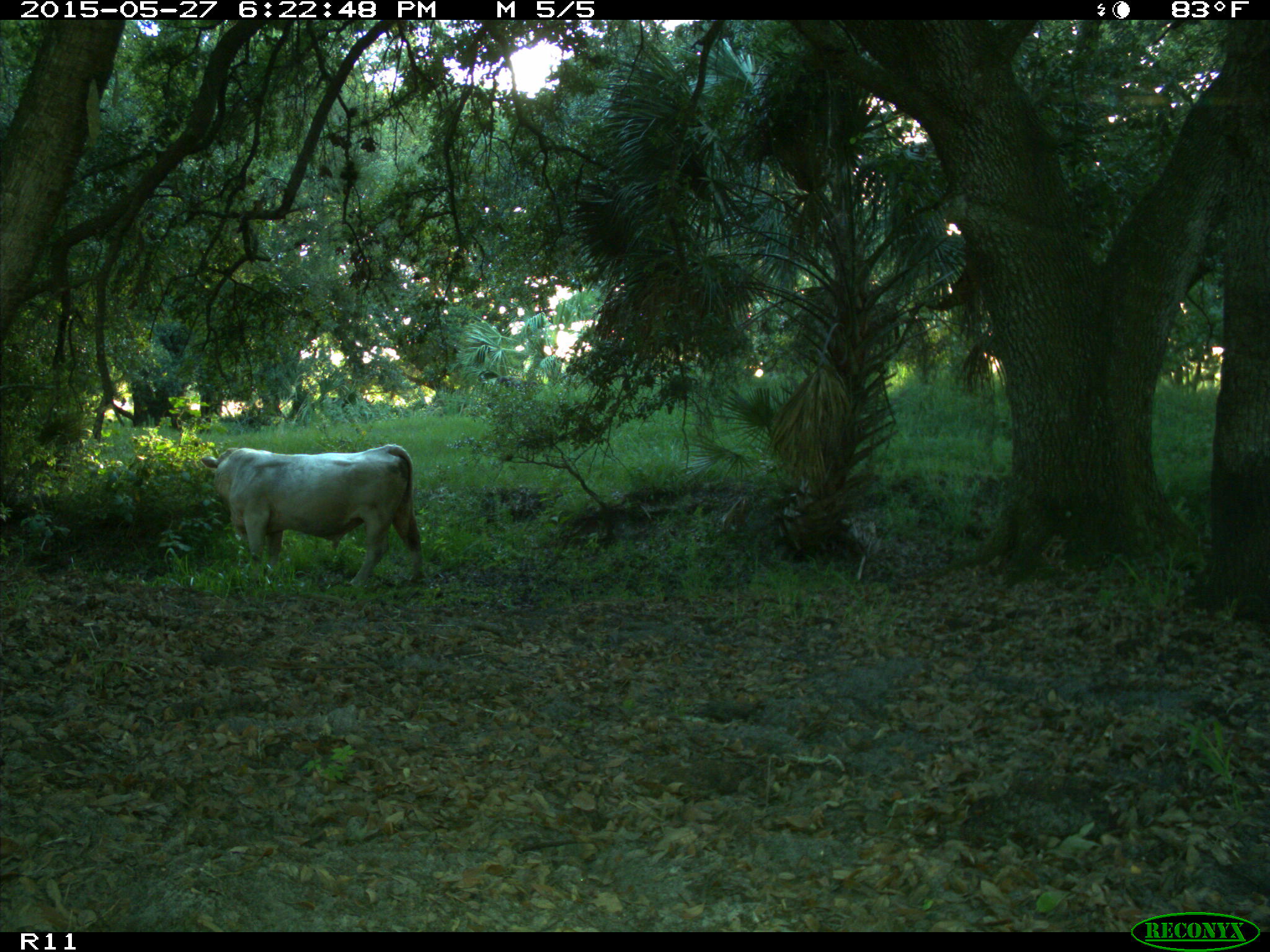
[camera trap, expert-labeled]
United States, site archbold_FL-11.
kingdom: Animalia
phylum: Chordata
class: Mammalia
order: Artiodactyla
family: Bovidae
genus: Bos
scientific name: Bos taurus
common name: domestic cow